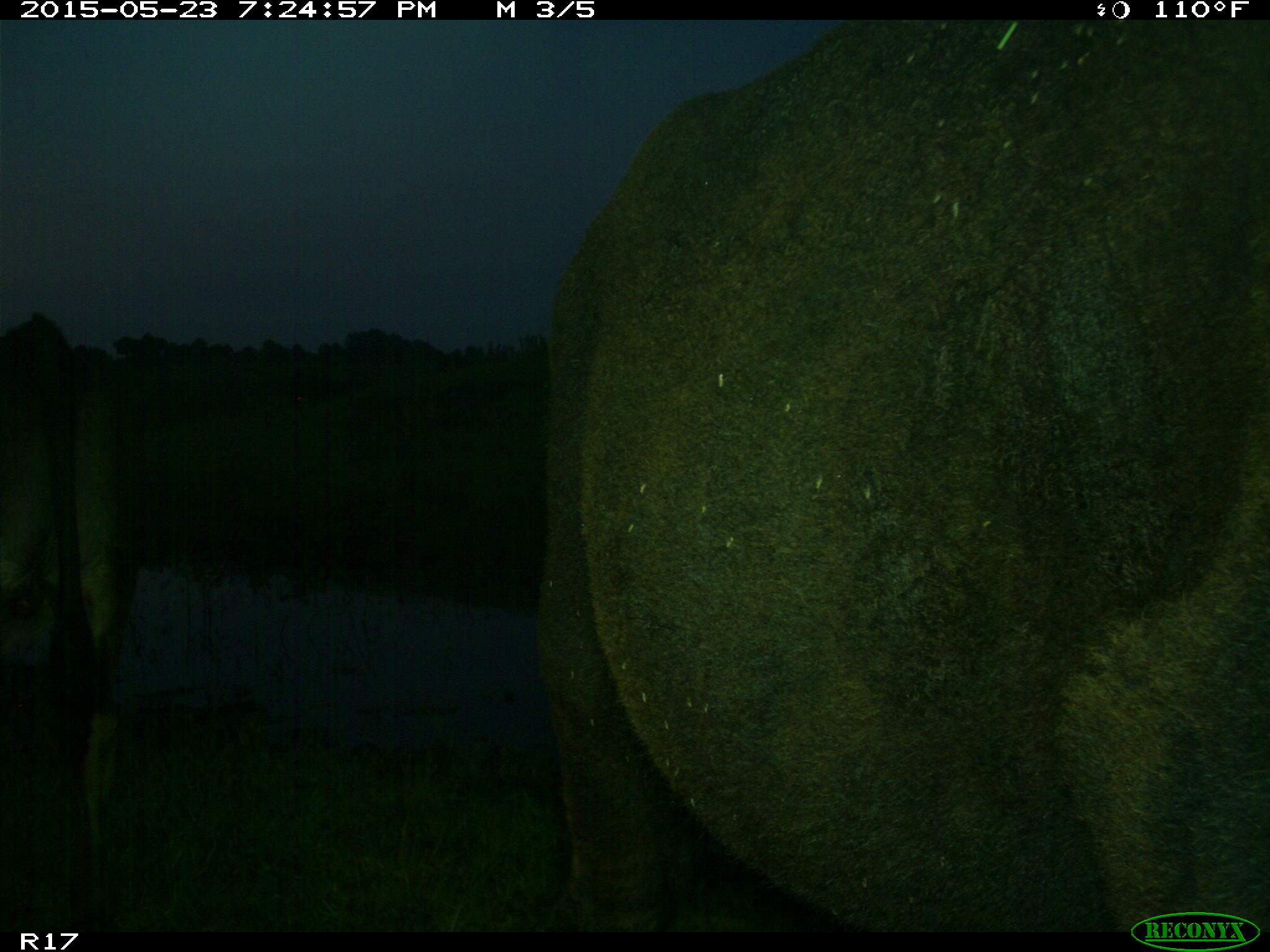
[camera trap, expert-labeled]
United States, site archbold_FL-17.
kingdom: Animalia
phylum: Chordata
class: Mammalia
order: Artiodactyla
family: Bovidae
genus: Bos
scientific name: Bos taurus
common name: domestic cow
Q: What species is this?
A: Bos taurus (domestic cow).